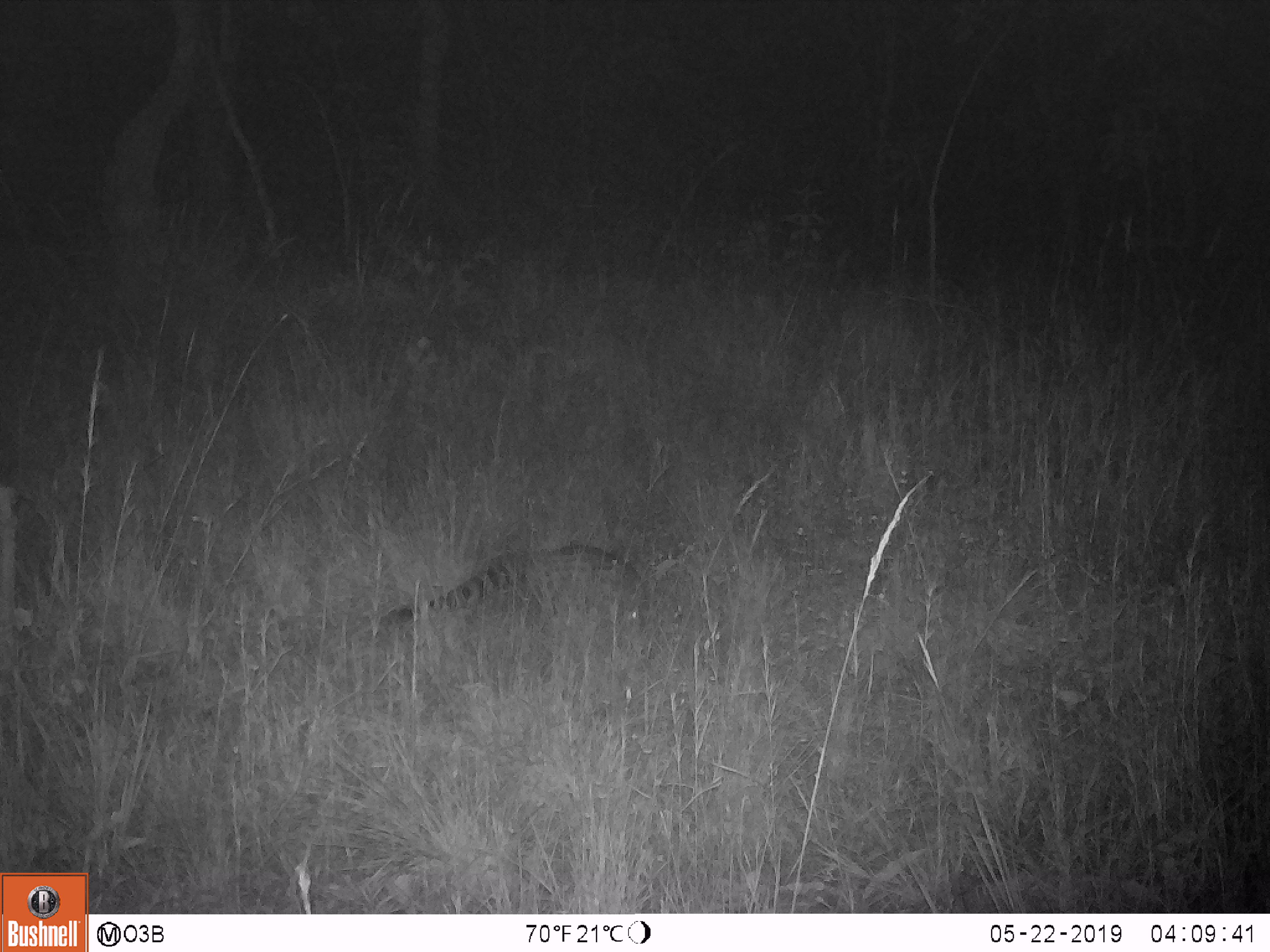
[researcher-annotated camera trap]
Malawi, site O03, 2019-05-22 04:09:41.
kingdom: Animalia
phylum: Chordata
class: Mammalia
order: Carnivora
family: Viverridae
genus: Civettictis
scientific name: Civettictis civetta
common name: african civet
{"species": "african civet (Civettictis civetta)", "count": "1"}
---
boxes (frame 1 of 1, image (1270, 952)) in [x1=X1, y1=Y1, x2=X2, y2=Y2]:
african civet: [x1=378, y1=534, x2=663, y2=645]